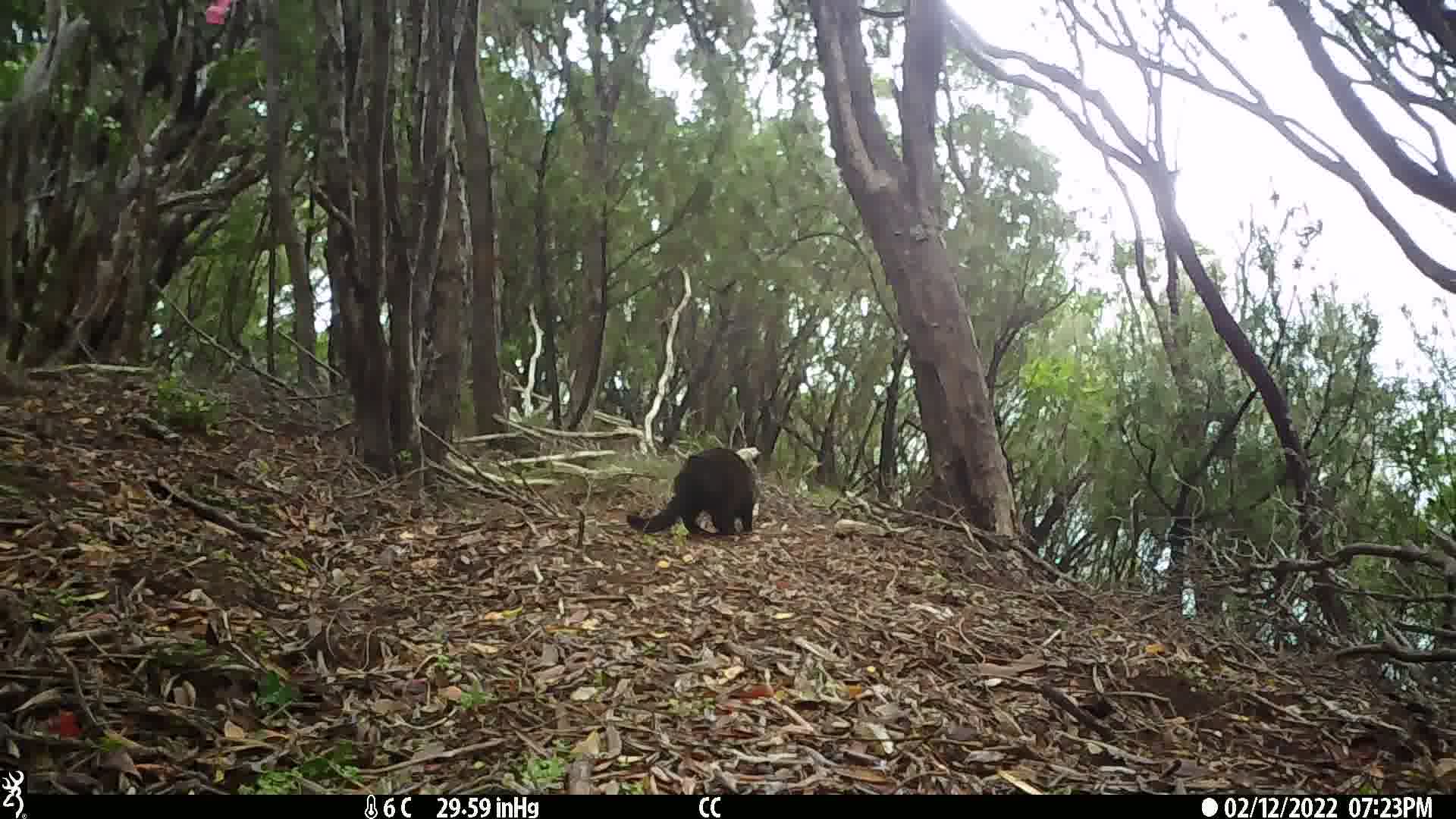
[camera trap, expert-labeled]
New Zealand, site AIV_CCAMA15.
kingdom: Animalia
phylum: Chordata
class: Mammalia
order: Carnivora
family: Felidae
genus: Felis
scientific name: Felis catus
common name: domestic cat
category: cat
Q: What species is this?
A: Cat (domestic cat) (Felis catus).